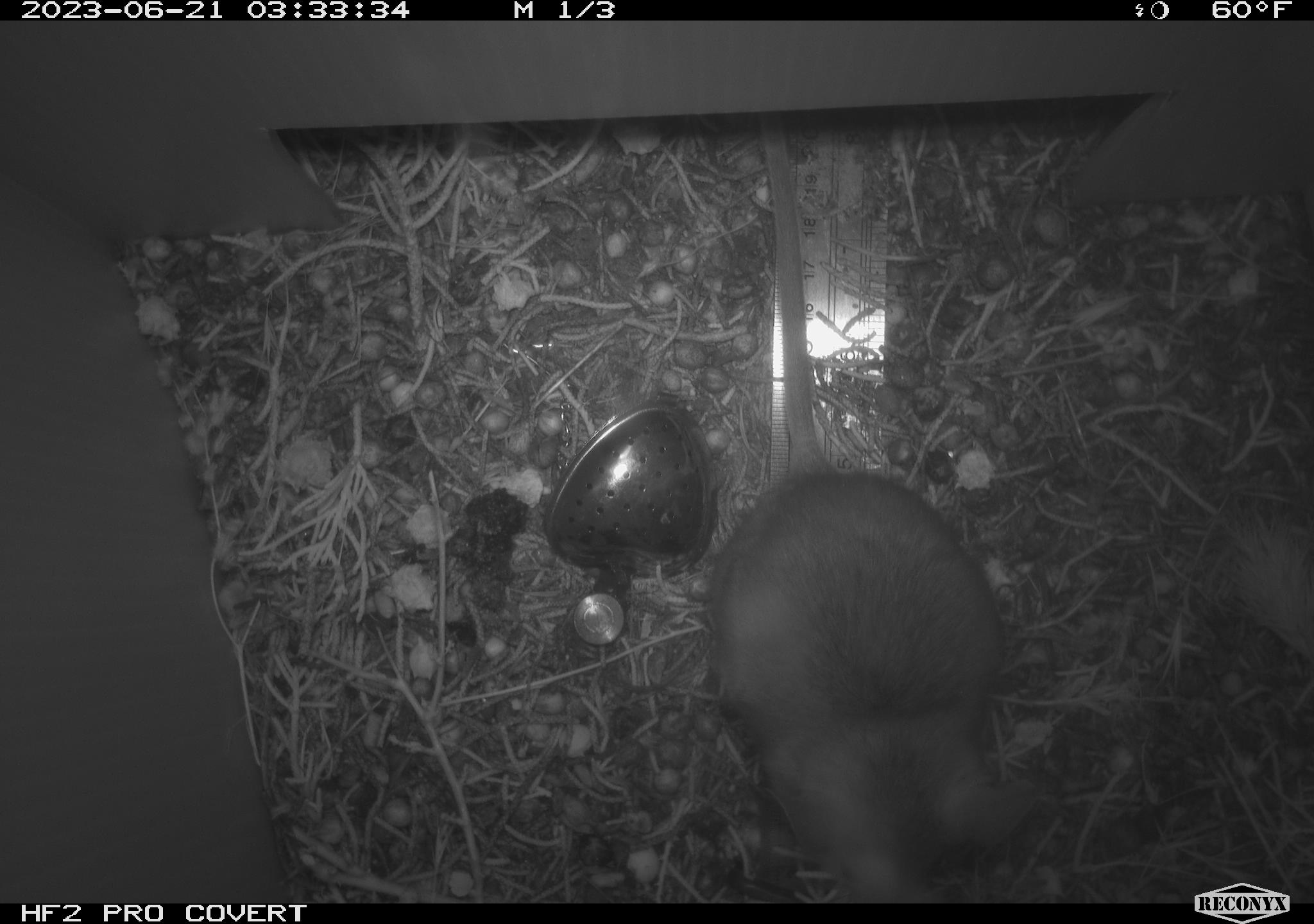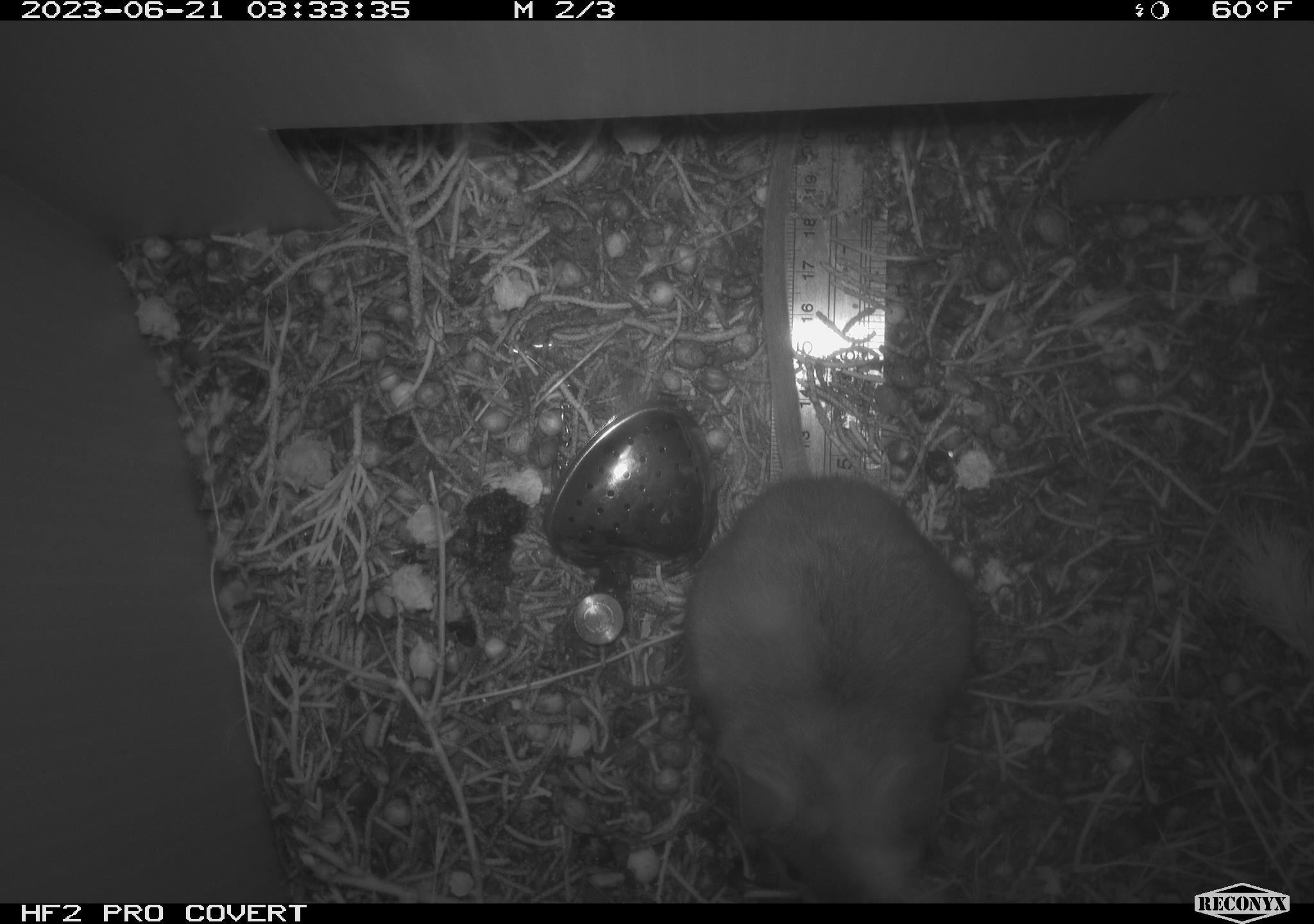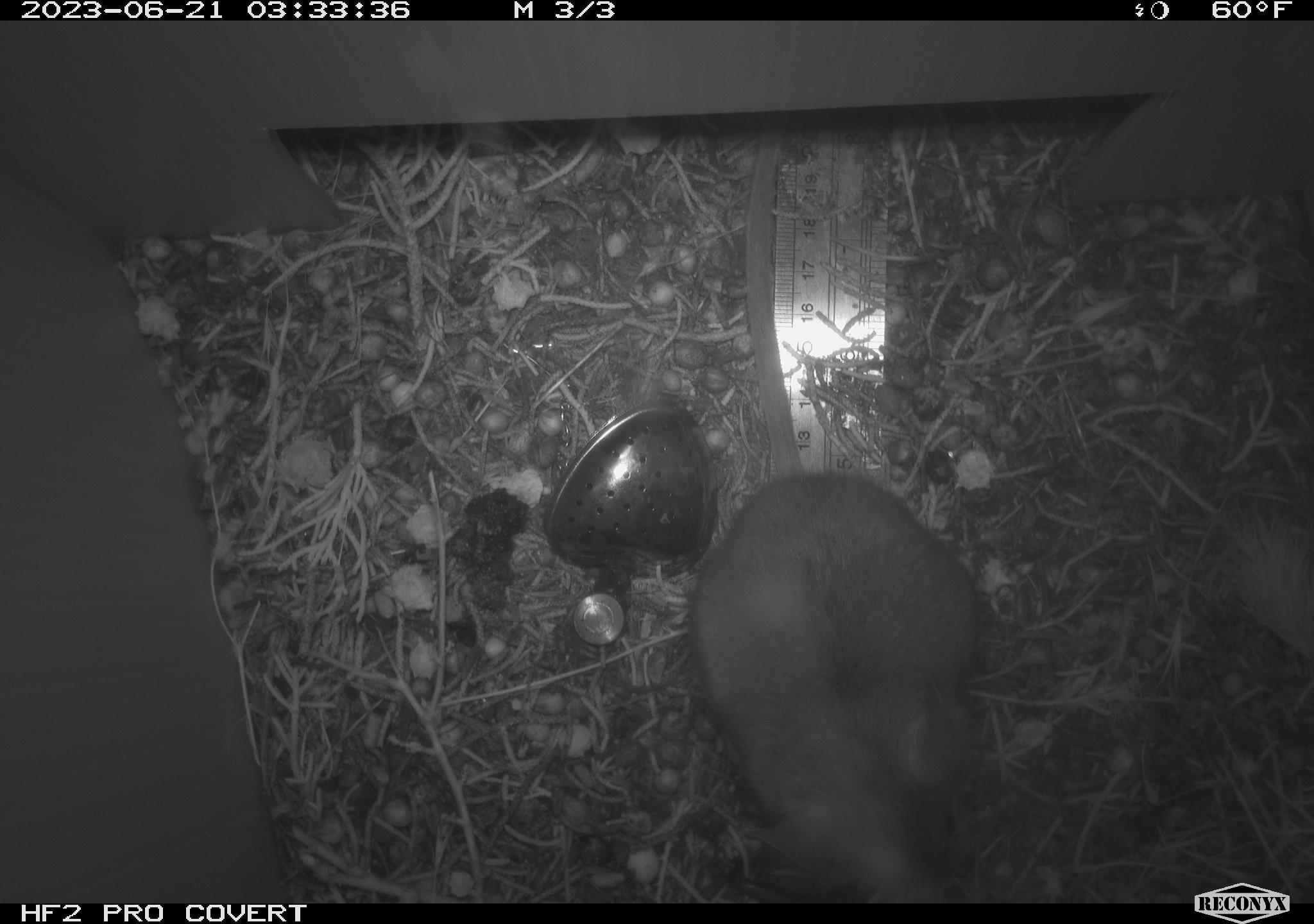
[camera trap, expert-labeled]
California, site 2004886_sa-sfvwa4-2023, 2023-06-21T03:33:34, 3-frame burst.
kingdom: Animalia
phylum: Chordata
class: Mammalia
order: Rodentia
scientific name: Rodentia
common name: mouse species